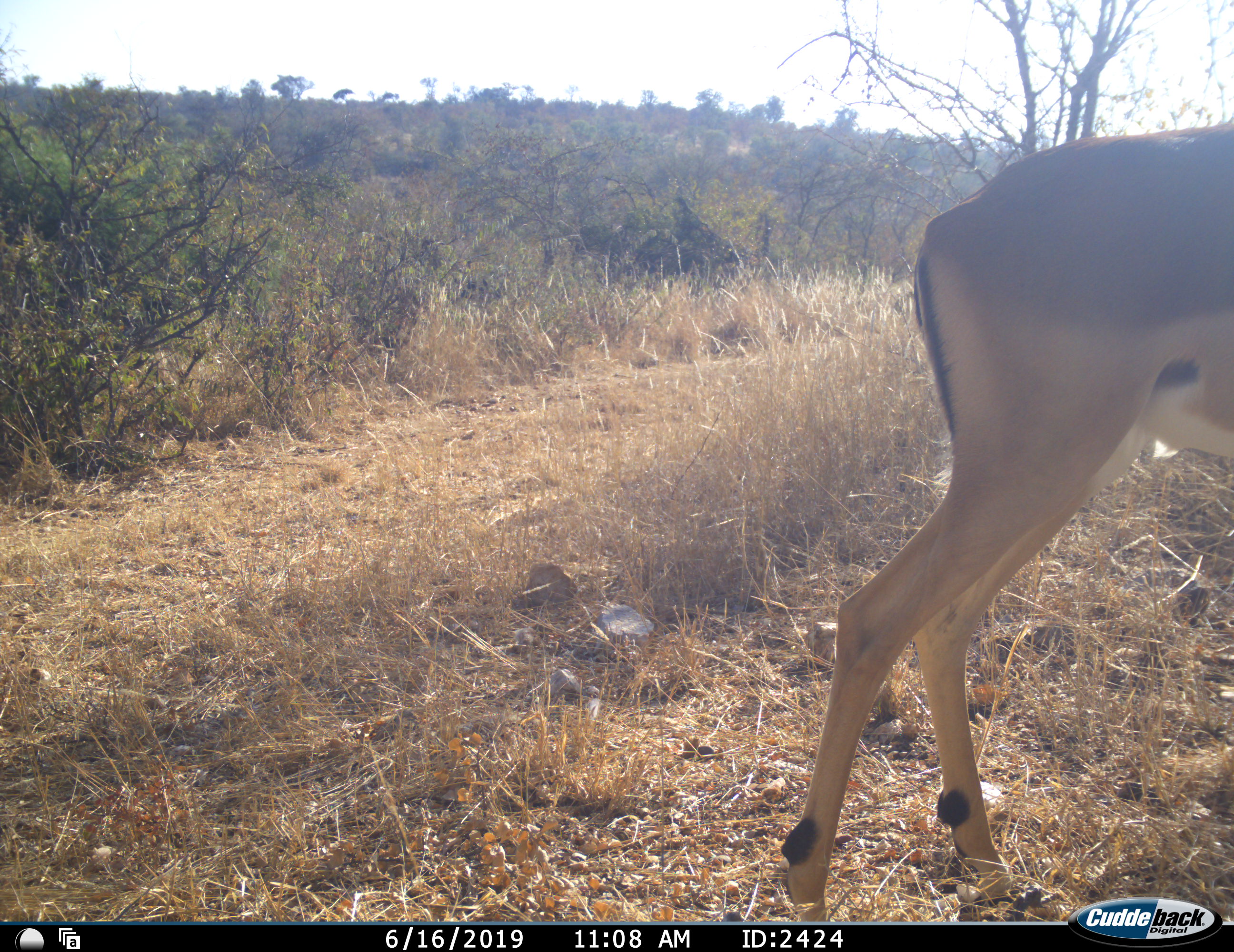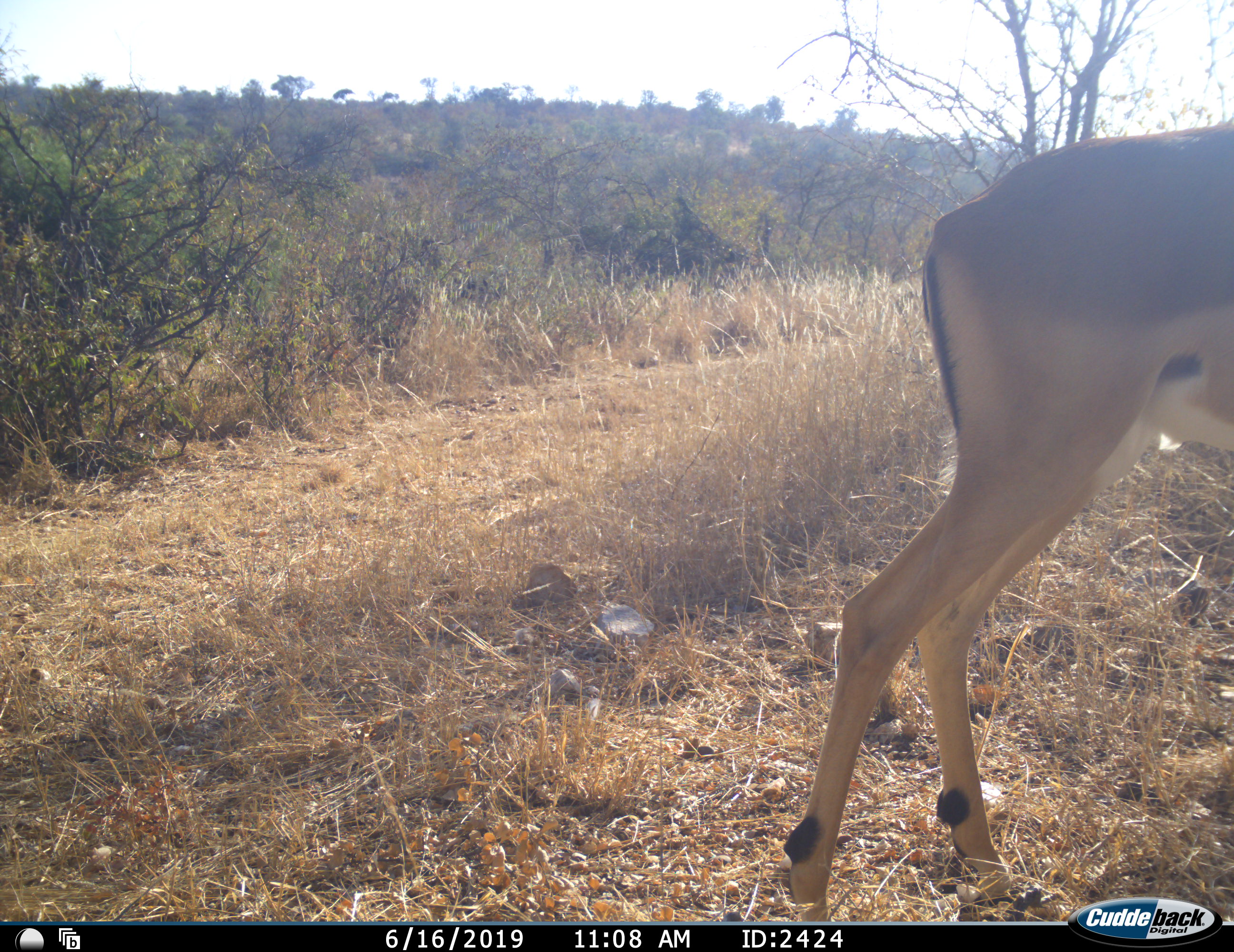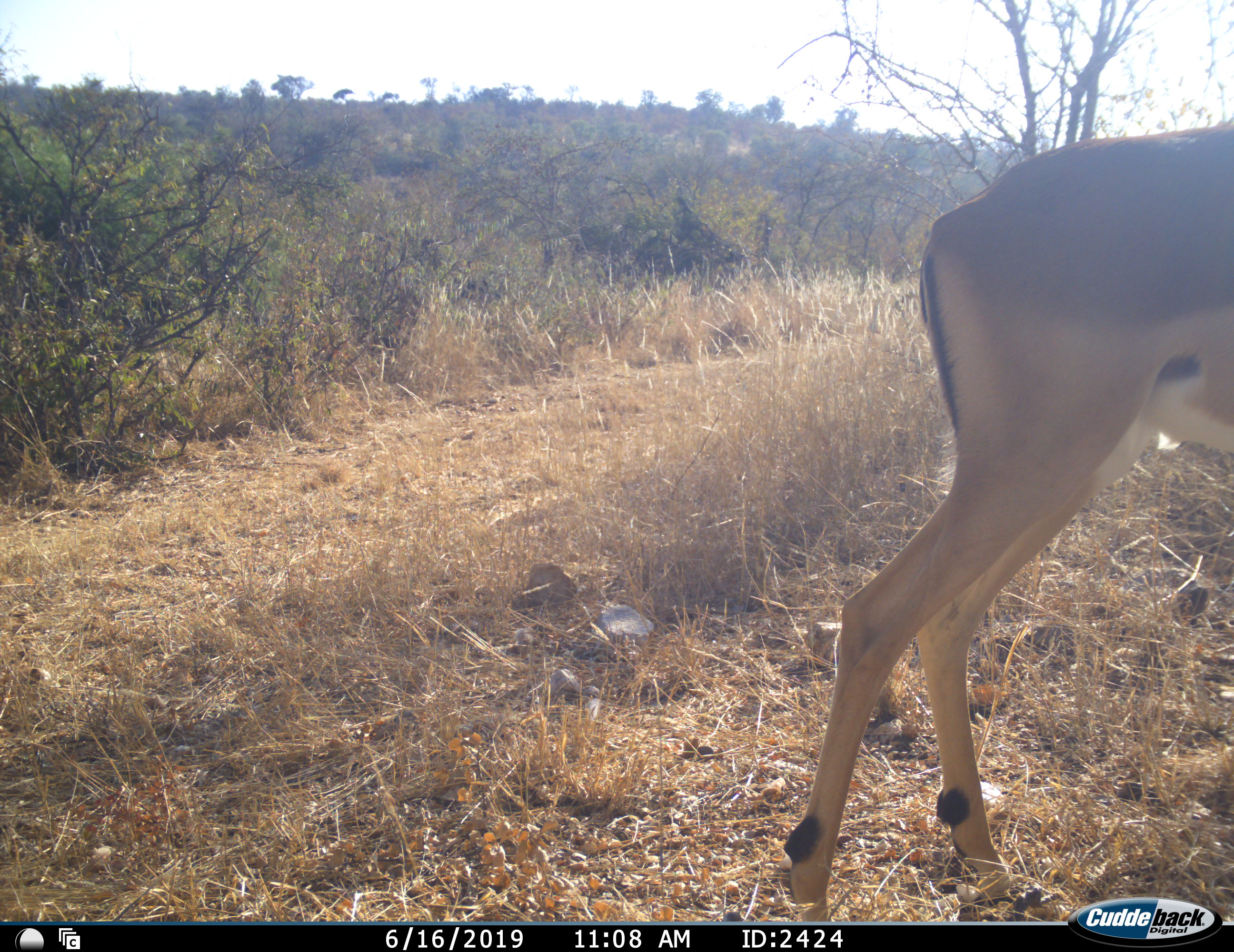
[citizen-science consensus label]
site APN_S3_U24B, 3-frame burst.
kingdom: Animalia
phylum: Chordata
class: Mammalia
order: Artiodactyla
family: Bovidae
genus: Aepyceros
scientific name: Aepyceros melampus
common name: impala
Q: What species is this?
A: Impala (Aepyceros melampus).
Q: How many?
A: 1.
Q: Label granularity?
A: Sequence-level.